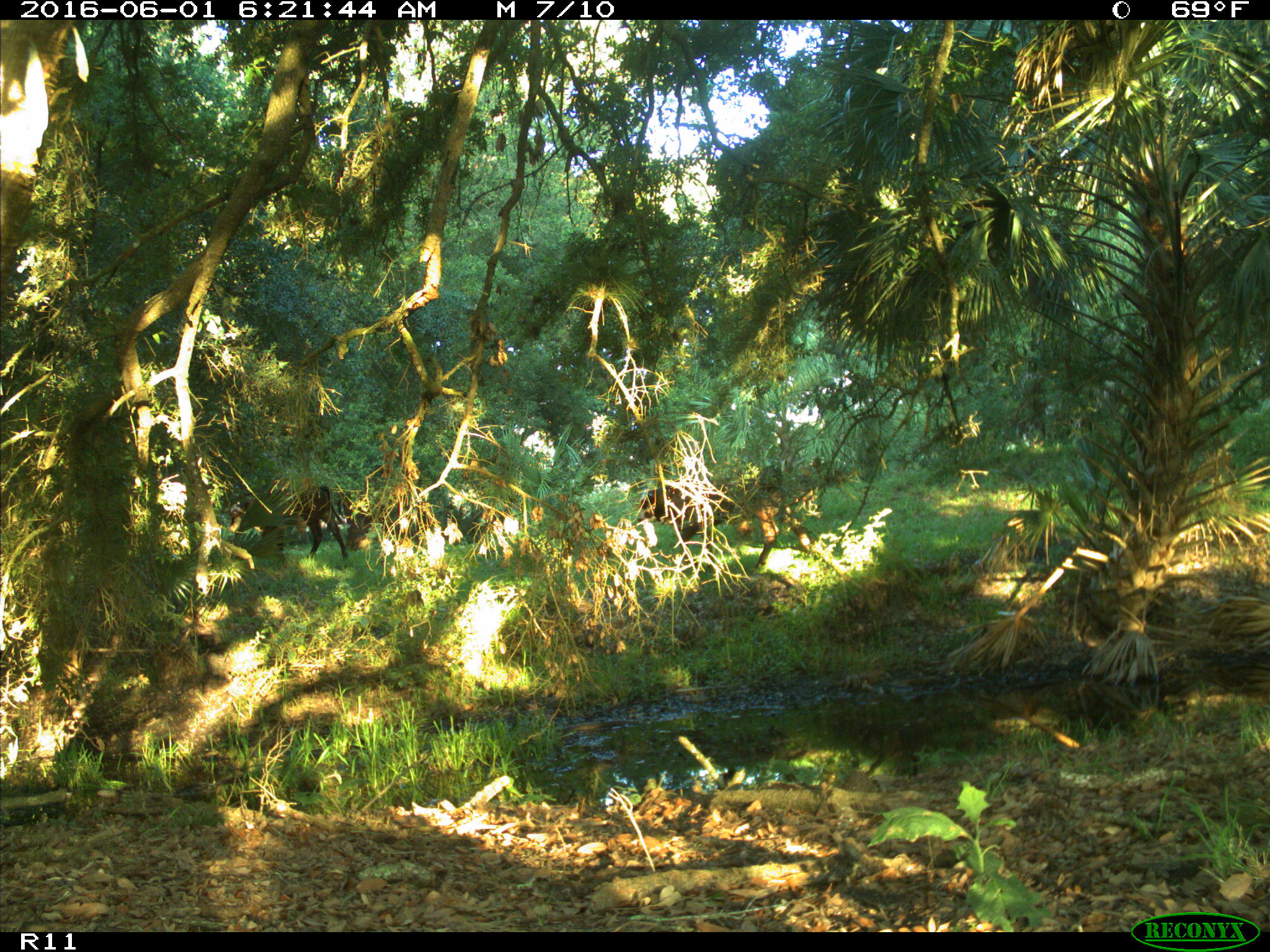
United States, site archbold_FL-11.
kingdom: Animalia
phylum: Chordata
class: Mammalia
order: Artiodactyla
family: Bovidae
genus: Bos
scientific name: Bos taurus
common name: domestic cow